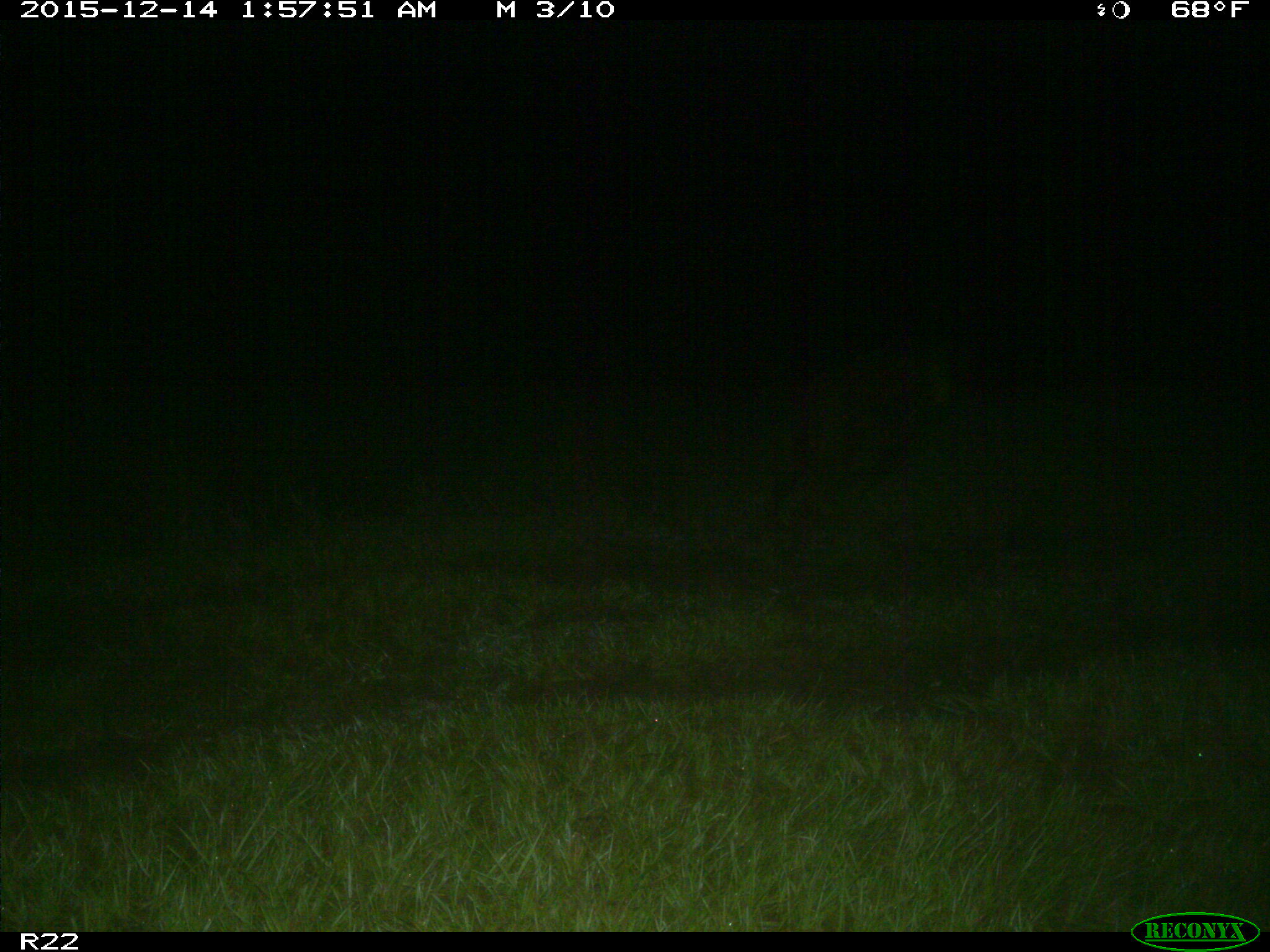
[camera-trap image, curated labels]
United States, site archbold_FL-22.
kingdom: Animalia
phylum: Chordata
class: Mammalia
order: Artiodactyla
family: Suidae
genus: Sus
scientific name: Sus scrofa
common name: wild boar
Sus scrofa (wild boar).